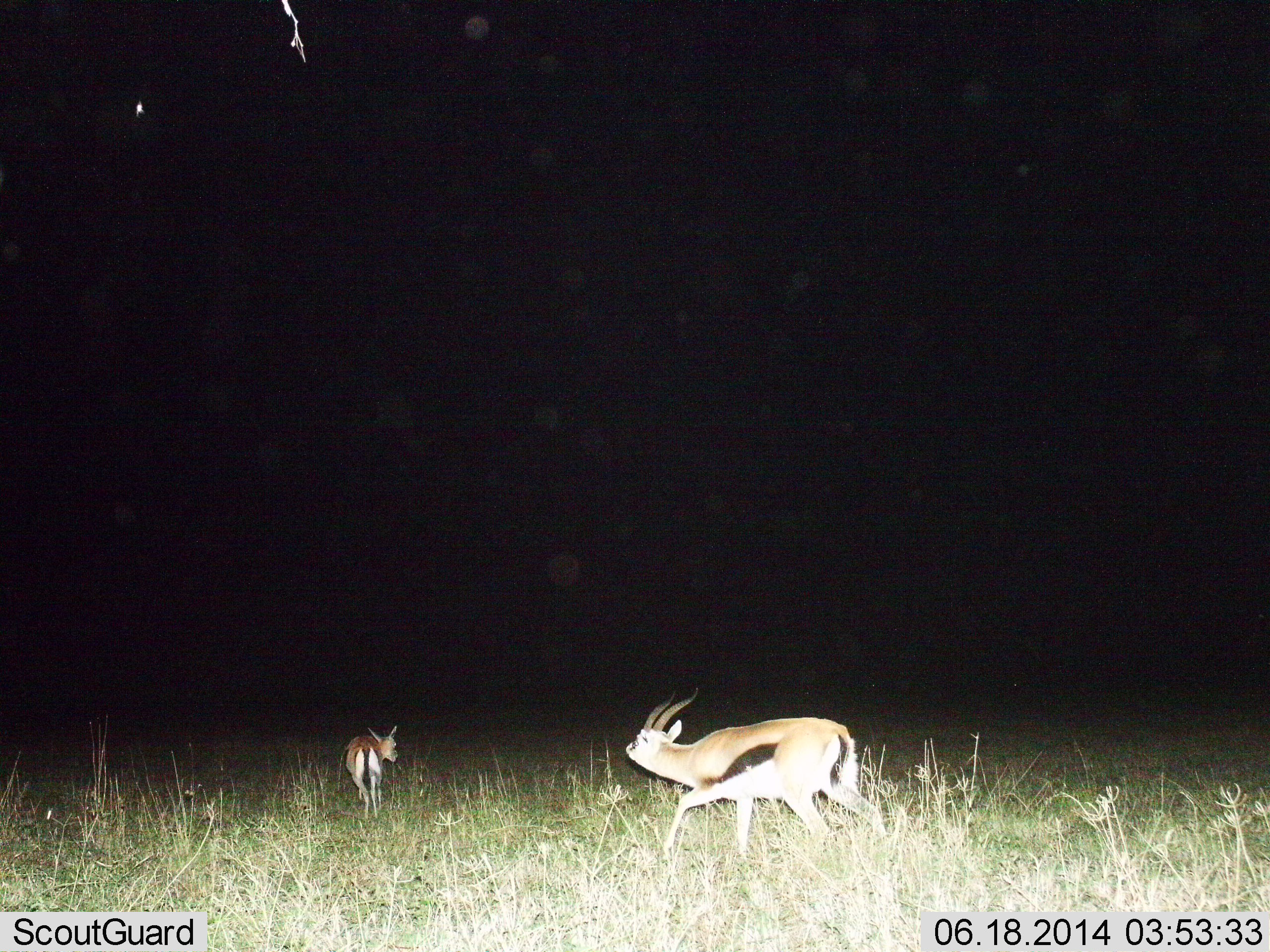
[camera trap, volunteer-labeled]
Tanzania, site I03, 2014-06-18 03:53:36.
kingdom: Animalia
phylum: Chordata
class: Mammalia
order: Artiodactyla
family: Bovidae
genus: Eudorcas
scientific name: Eudorcas thomsonii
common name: thomson's gazelle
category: gazellethomsons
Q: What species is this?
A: Gazellethomsons (thomson's gazelle) (Eudorcas thomsonii).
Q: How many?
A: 2.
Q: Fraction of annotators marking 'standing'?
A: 20%.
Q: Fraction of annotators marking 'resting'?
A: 0%.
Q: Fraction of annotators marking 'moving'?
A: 80%.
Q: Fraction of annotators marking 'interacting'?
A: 20%.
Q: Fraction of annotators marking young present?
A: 10%.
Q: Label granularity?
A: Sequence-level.